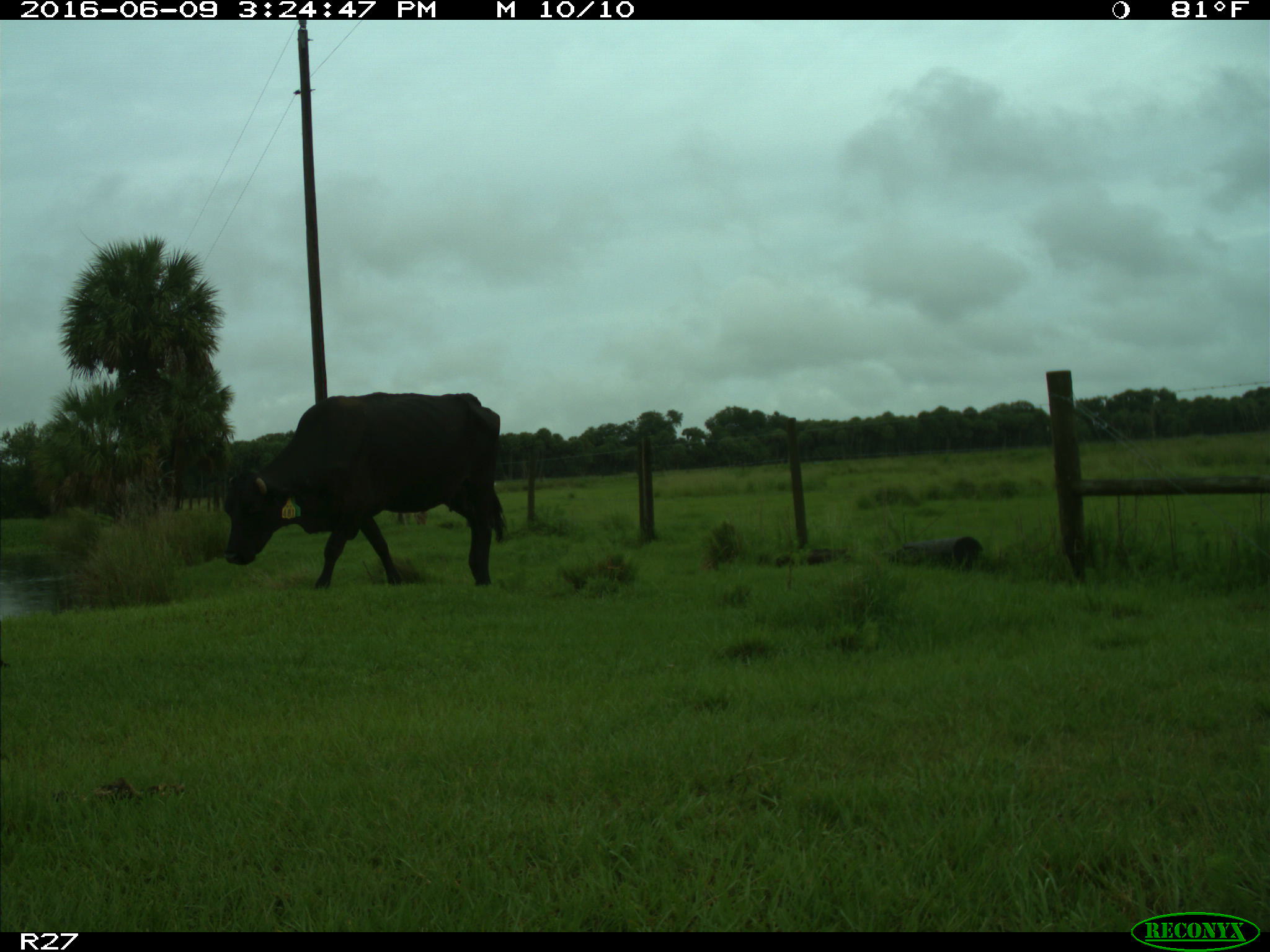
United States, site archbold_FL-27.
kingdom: Animalia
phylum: Chordata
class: Mammalia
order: Artiodactyla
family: Bovidae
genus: Bos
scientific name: Bos taurus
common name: domestic cow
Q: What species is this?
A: Bos taurus (domestic cow).